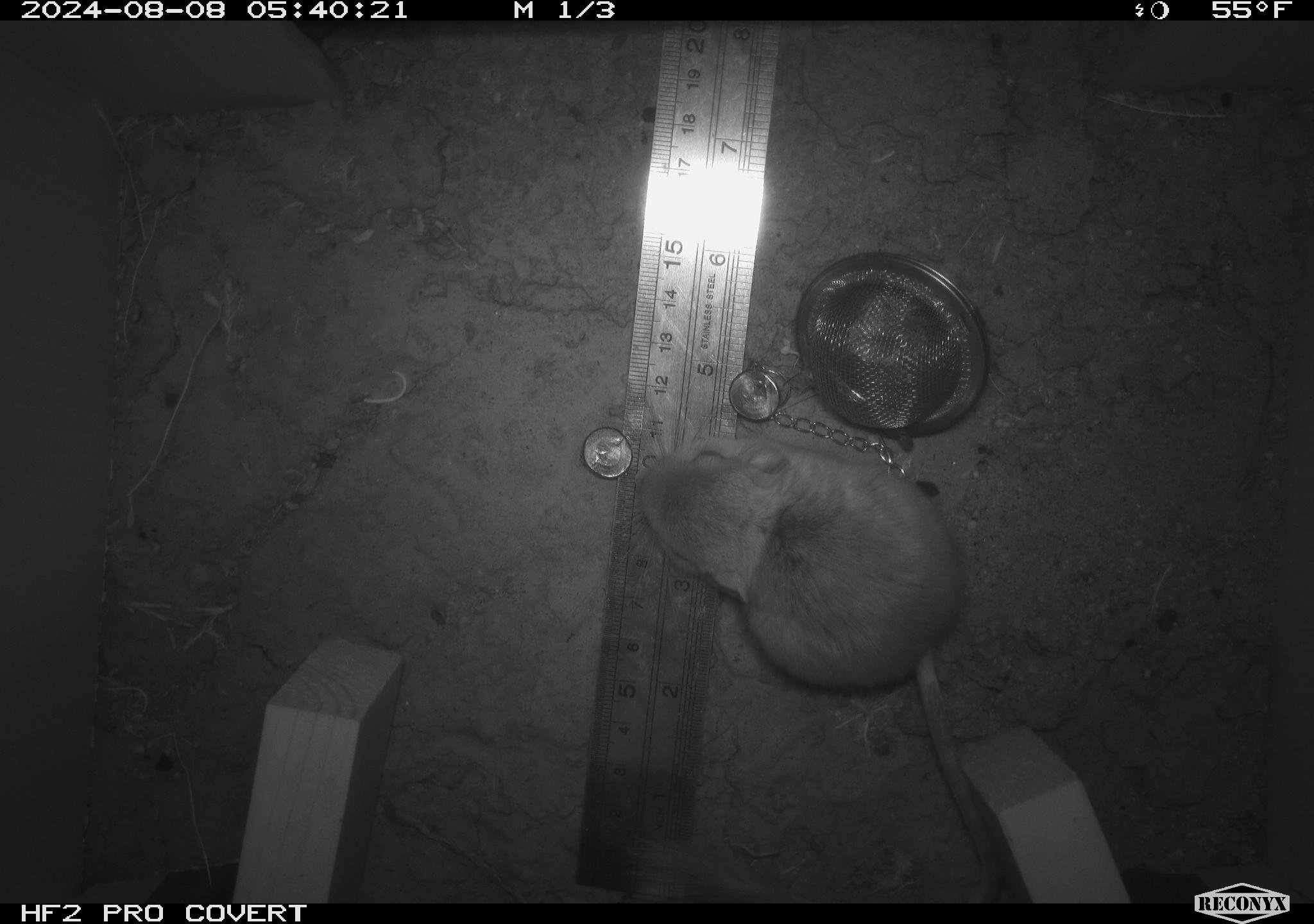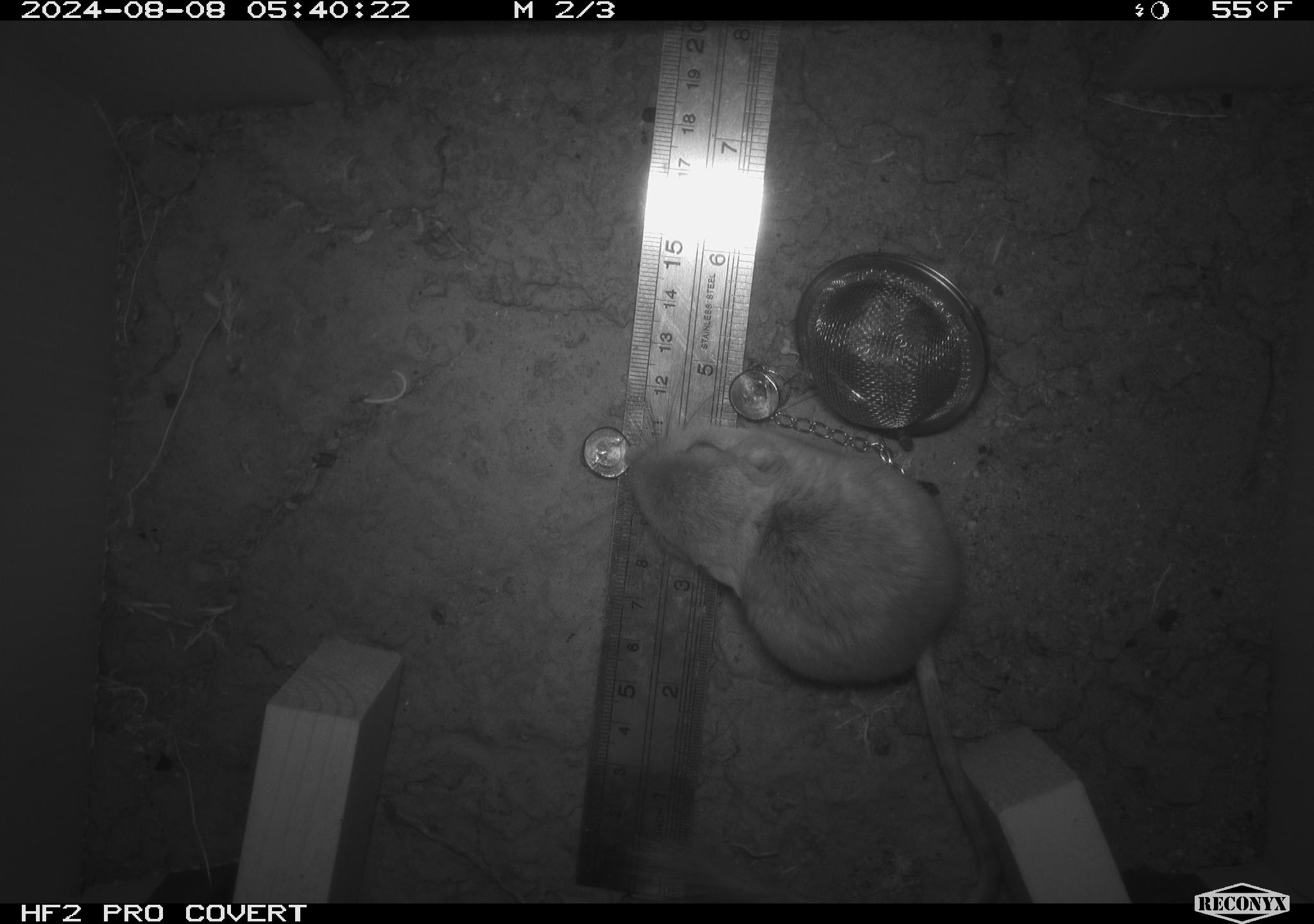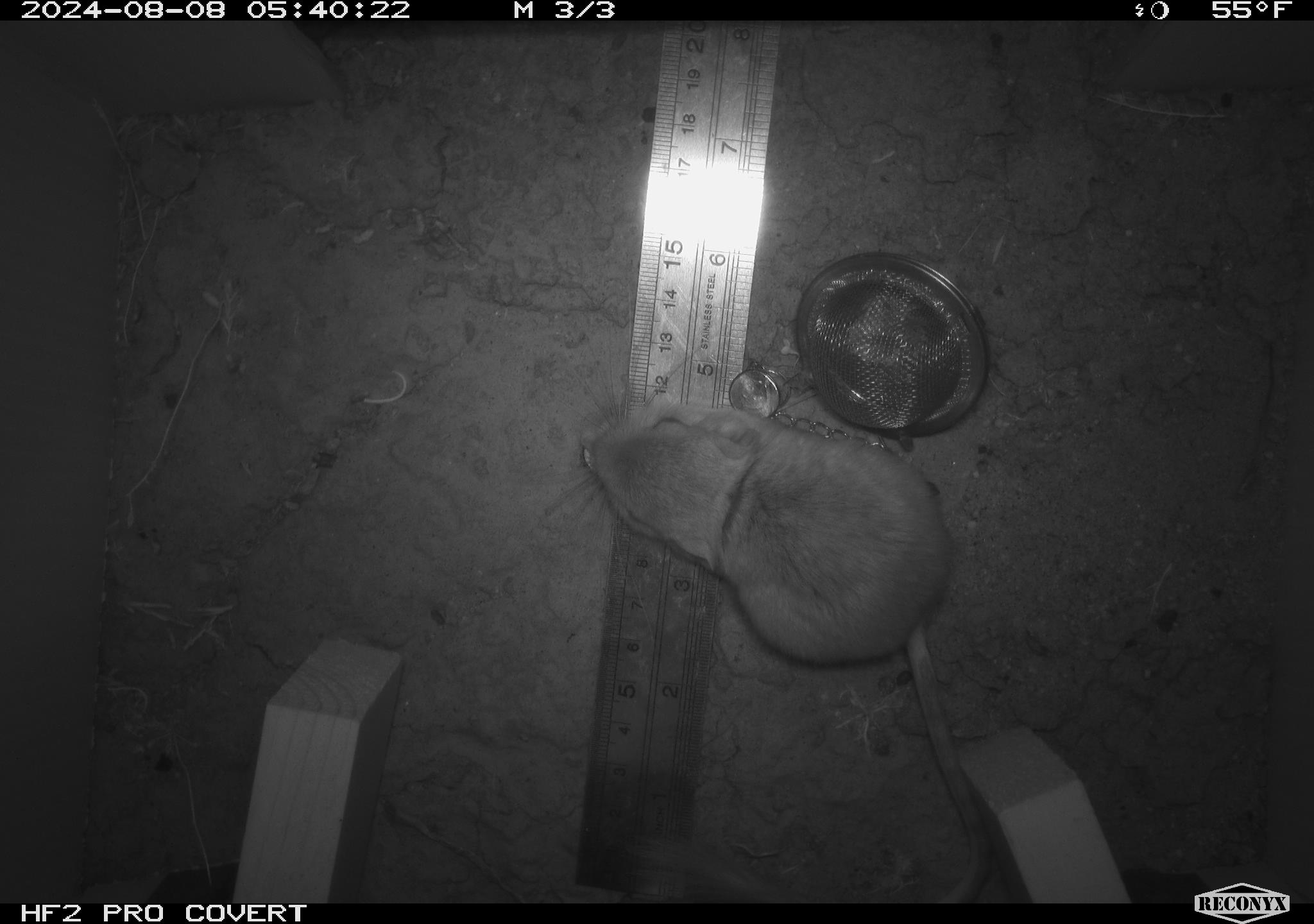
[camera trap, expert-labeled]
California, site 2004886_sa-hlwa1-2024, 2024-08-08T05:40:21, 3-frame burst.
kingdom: Animalia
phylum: Chordata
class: Mammalia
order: Rodentia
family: Heteromyidae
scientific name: Heteromyidae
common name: kangaroo rats and pocket mice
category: heteromyidae family